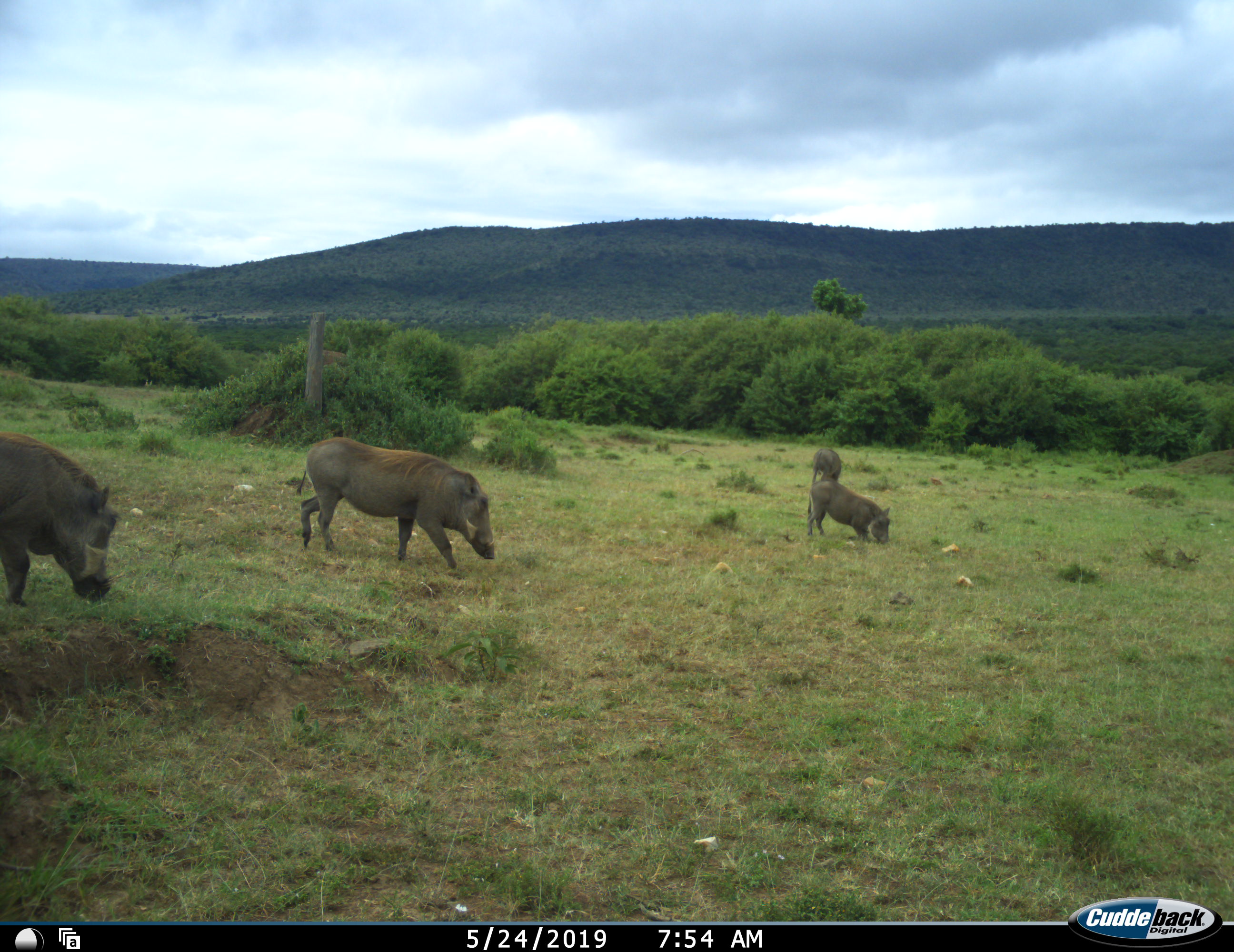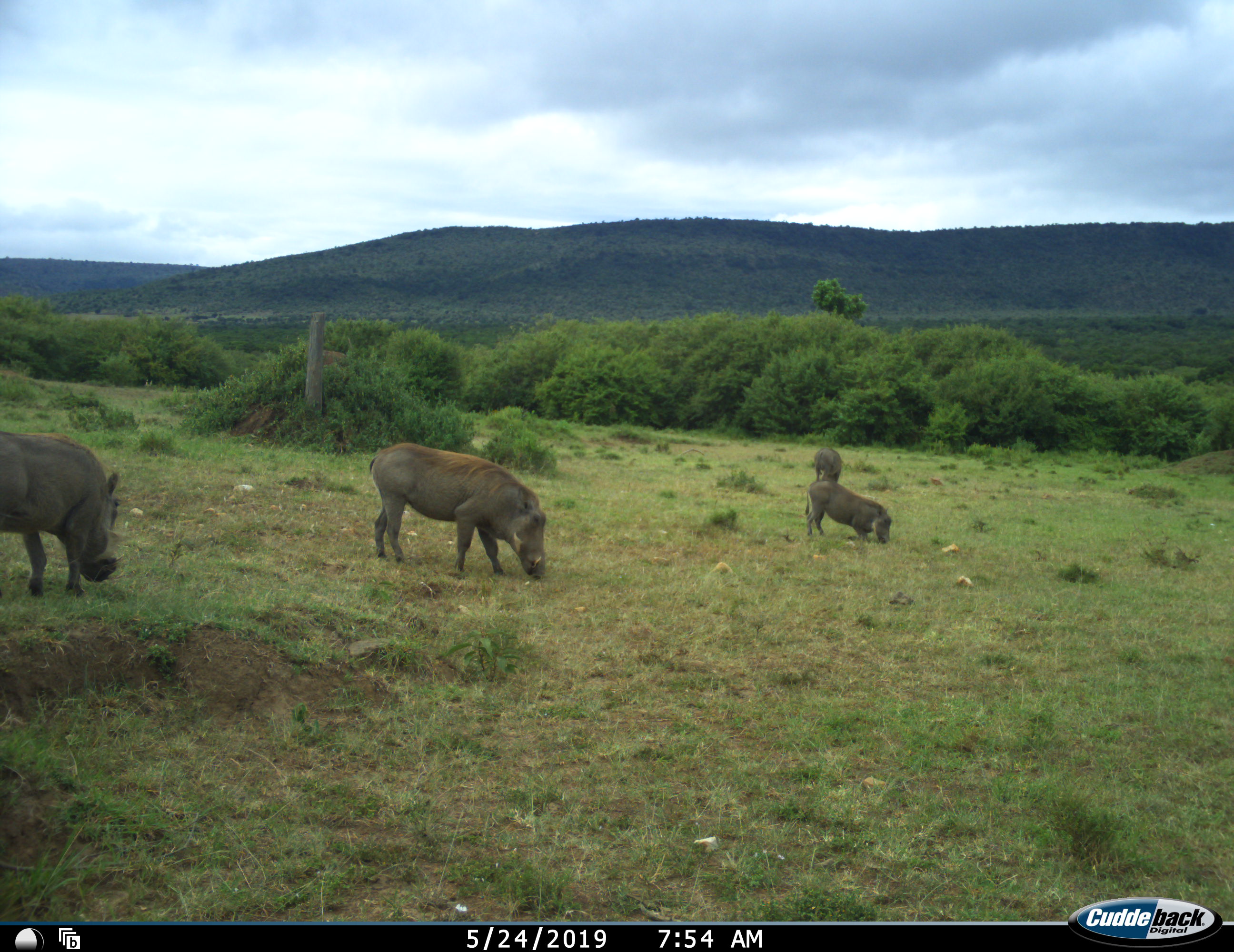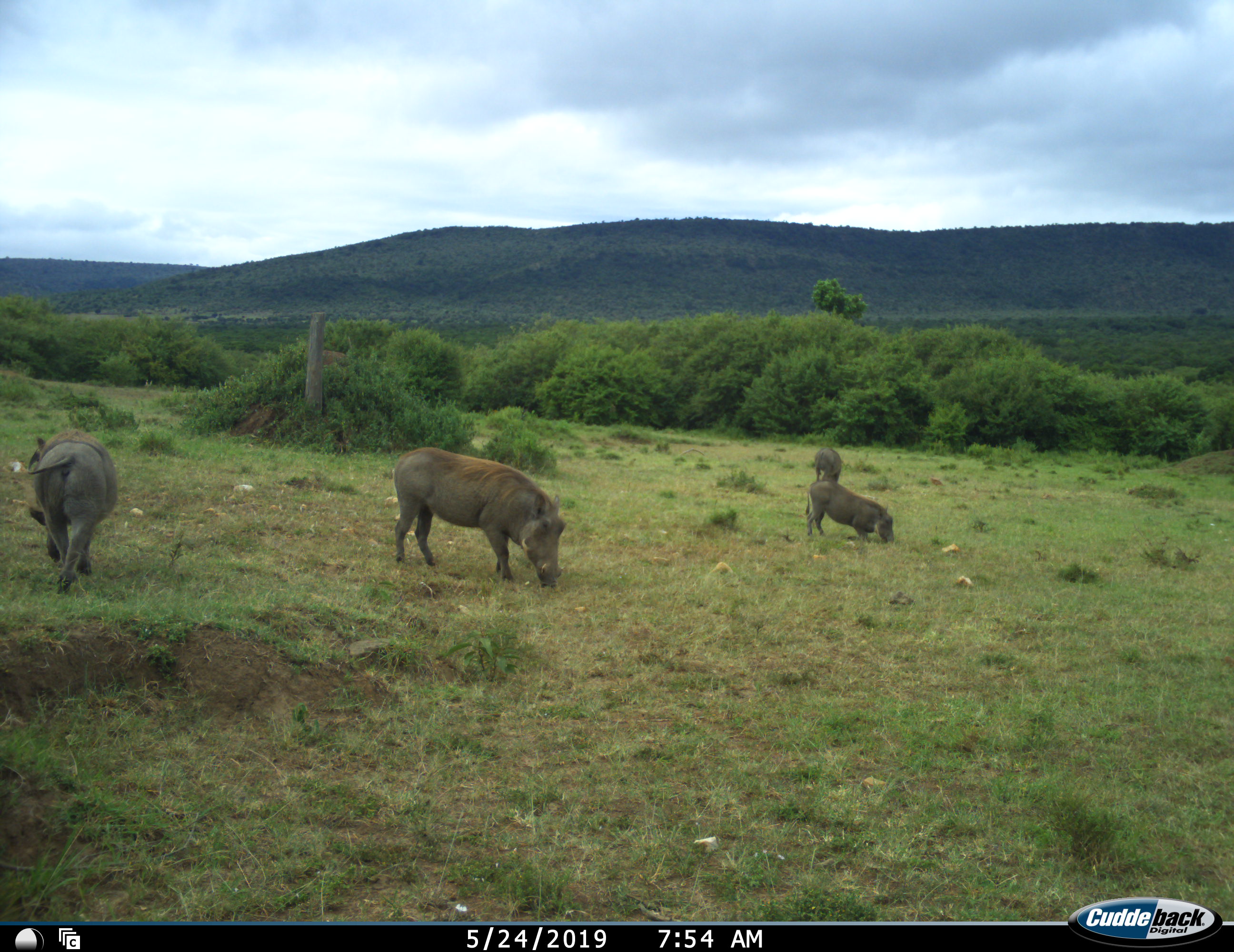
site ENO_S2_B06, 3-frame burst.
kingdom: Animalia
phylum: Chordata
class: Mammalia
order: Artiodactyla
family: Suidae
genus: Phacochoerus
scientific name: Phacochoerus africanus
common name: warthog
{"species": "warthog (Phacochoerus africanus)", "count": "4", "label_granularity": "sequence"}